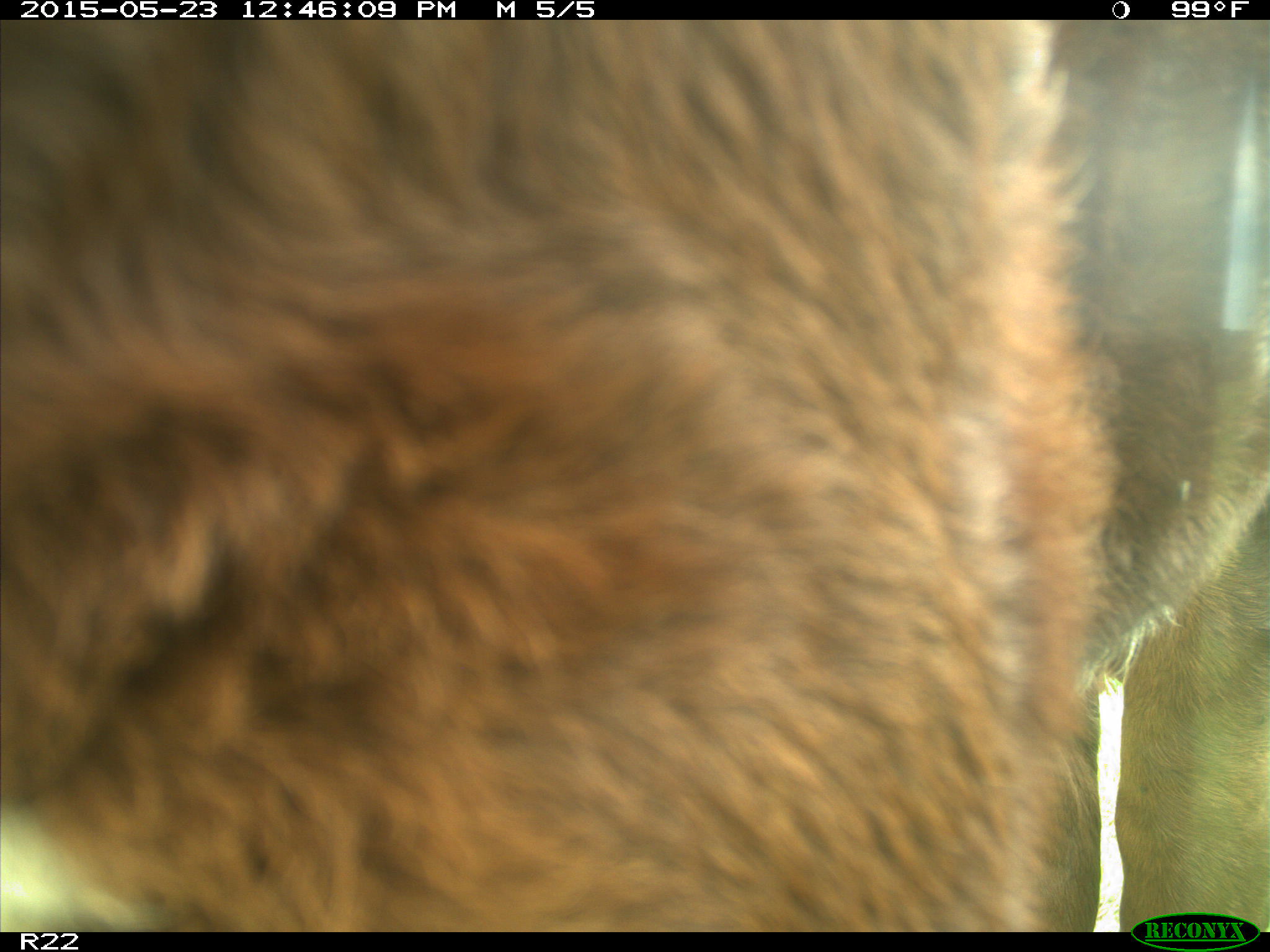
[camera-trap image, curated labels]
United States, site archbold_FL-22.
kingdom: Animalia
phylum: Chordata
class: Mammalia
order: Artiodactyla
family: Bovidae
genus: Bos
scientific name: Bos taurus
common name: domestic cow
Bos taurus (domestic cow).